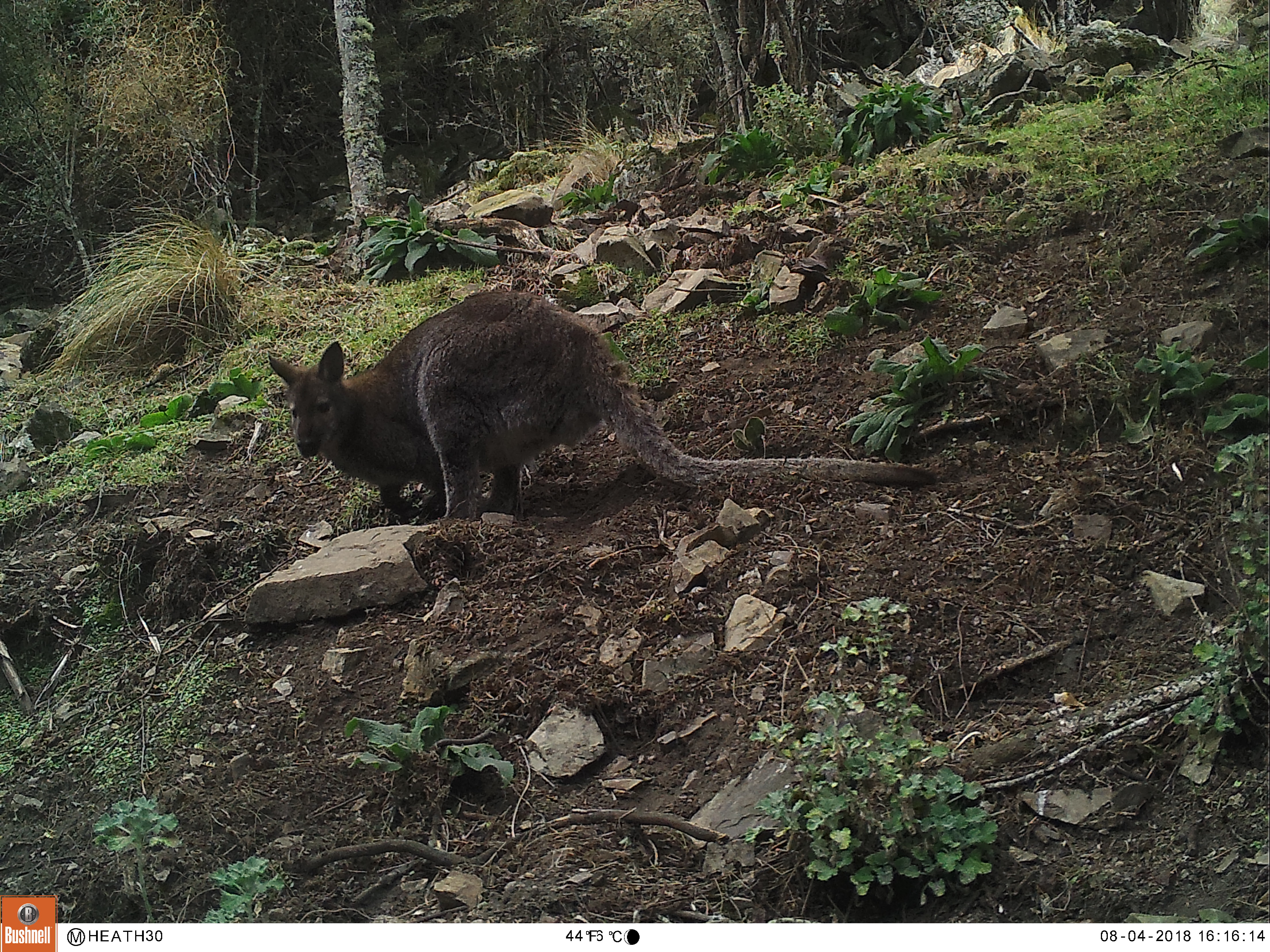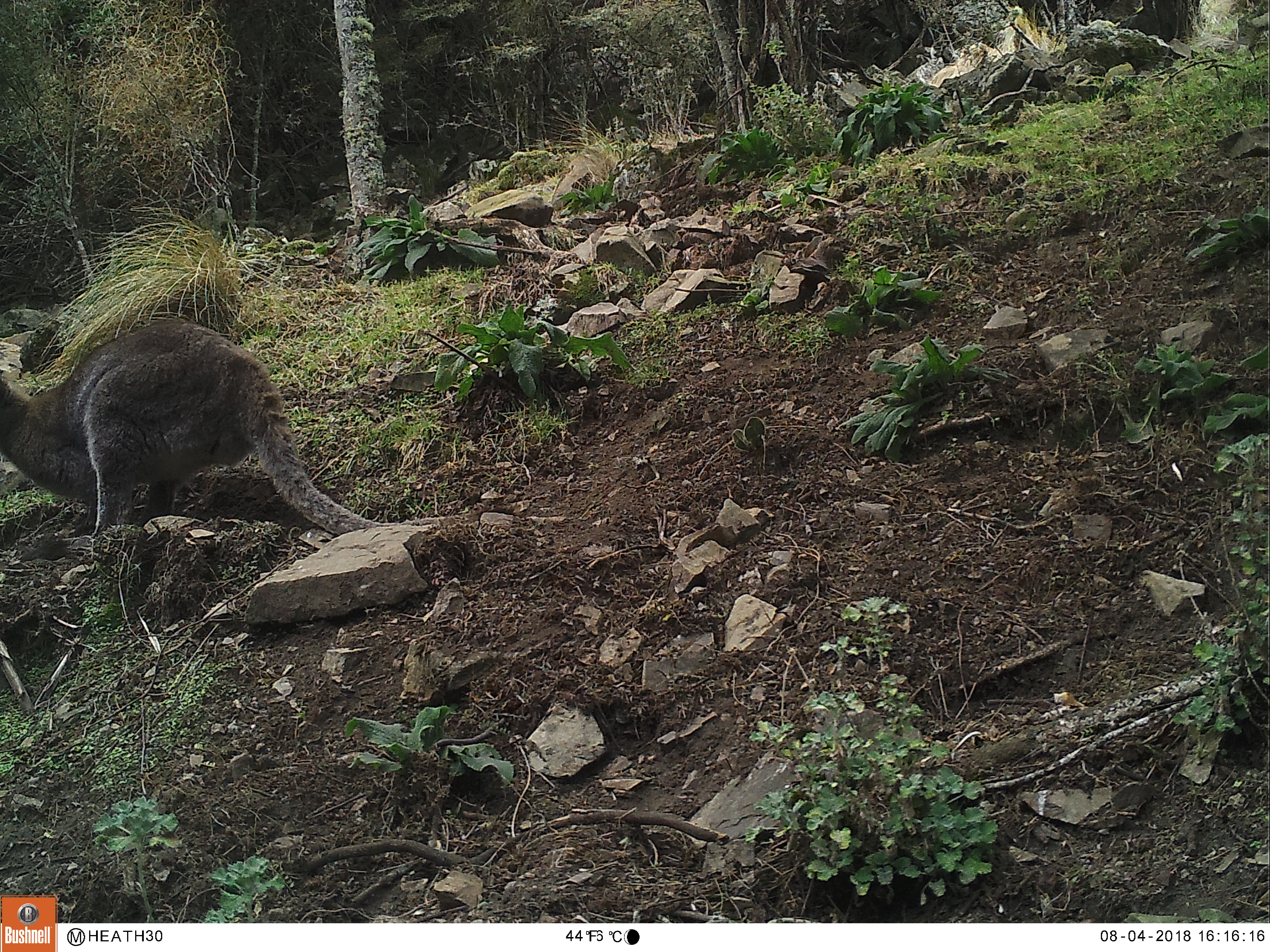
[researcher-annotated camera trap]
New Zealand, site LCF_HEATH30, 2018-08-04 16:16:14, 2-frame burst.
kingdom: Animalia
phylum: Chordata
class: Mammalia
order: Diprotodontia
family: Macropodidae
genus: Notamacropus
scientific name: Notamacropus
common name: wallaby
Wallaby (Notamacropus).